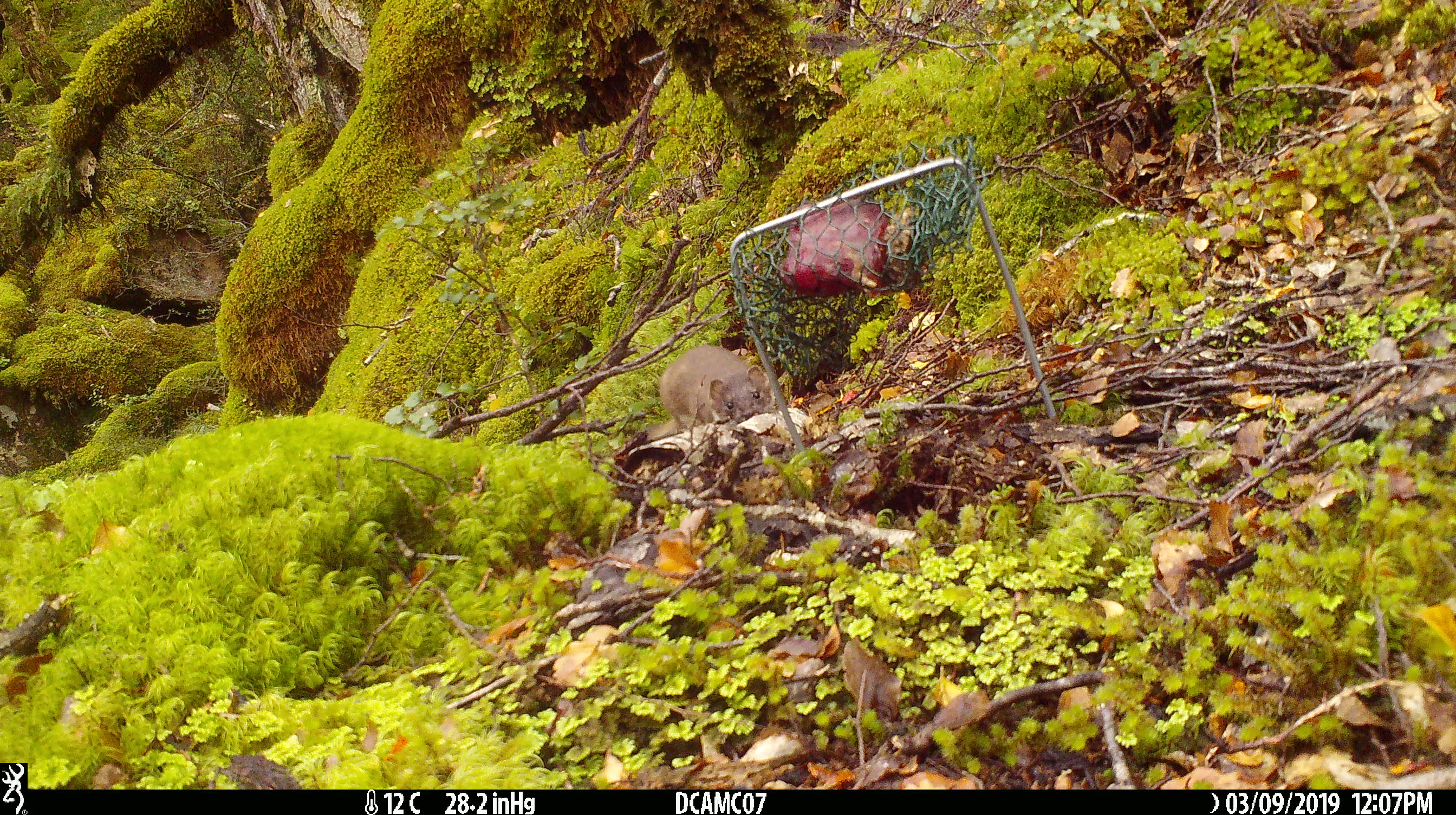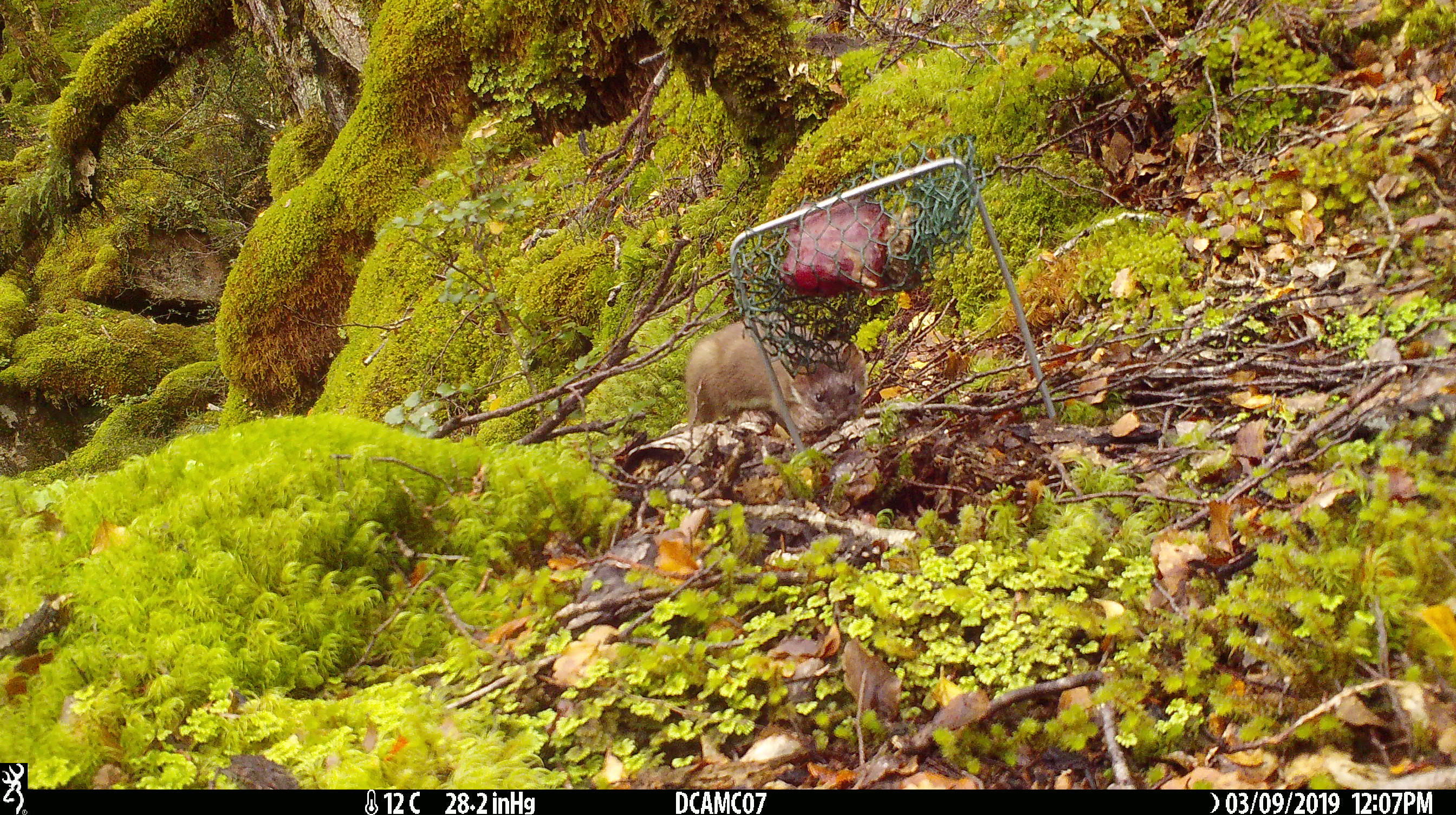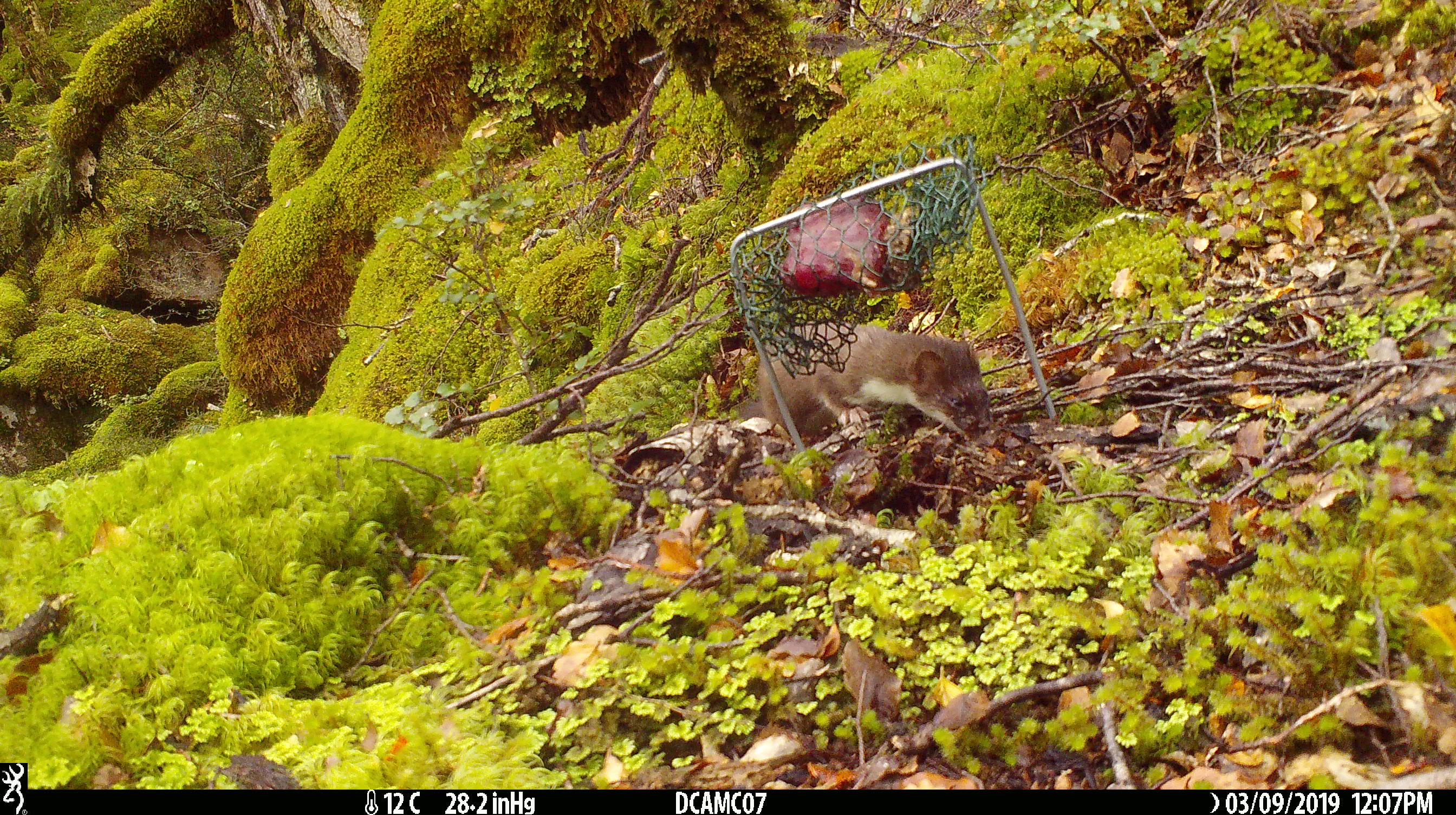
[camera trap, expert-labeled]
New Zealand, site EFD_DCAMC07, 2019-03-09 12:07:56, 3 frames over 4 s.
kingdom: Animalia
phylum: Chordata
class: Mammalia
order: Carnivora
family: Mustelidae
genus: Mustela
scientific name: Mustela erminea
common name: stoat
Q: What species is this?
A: Stoat (Mustela erminea).